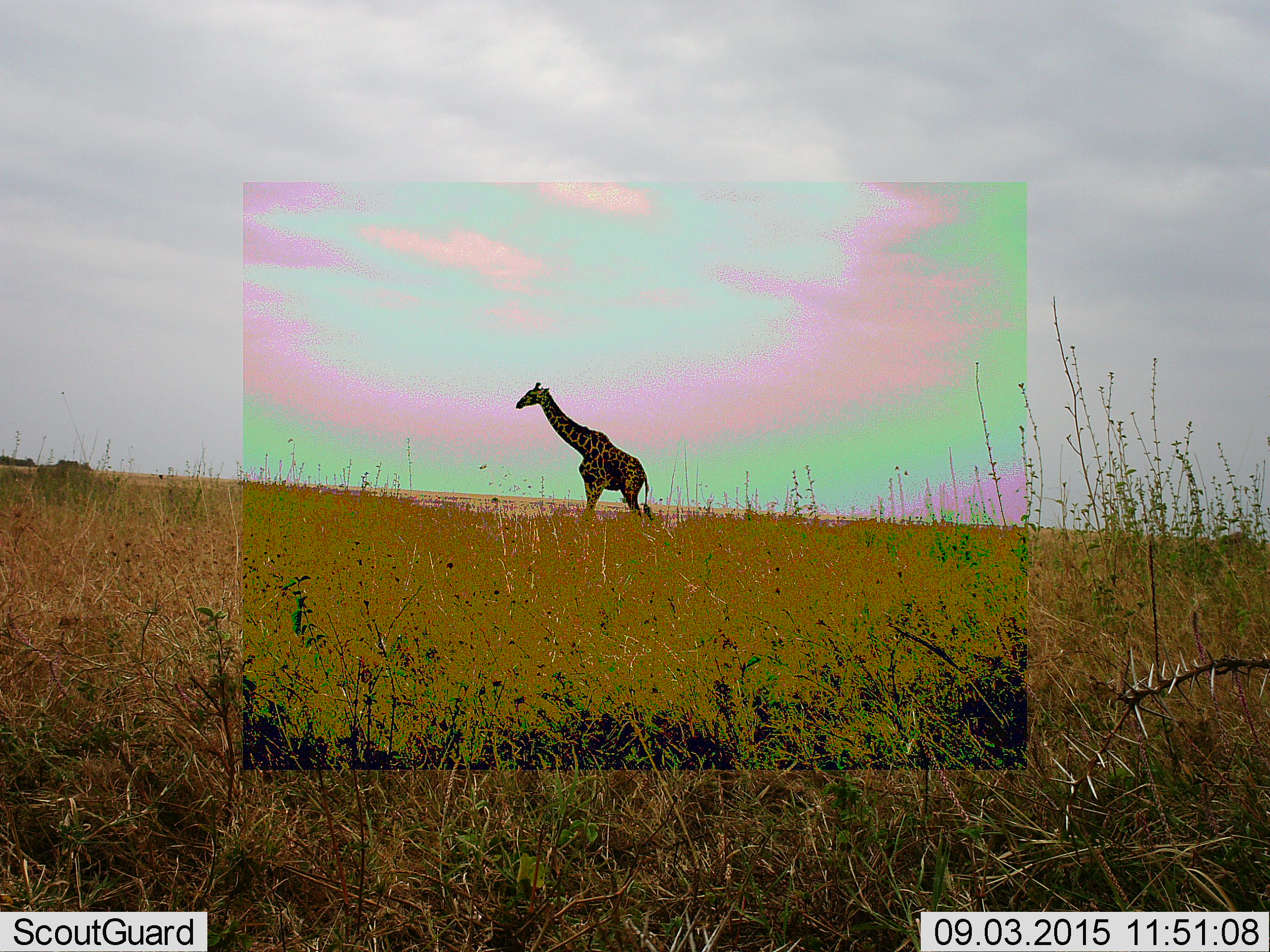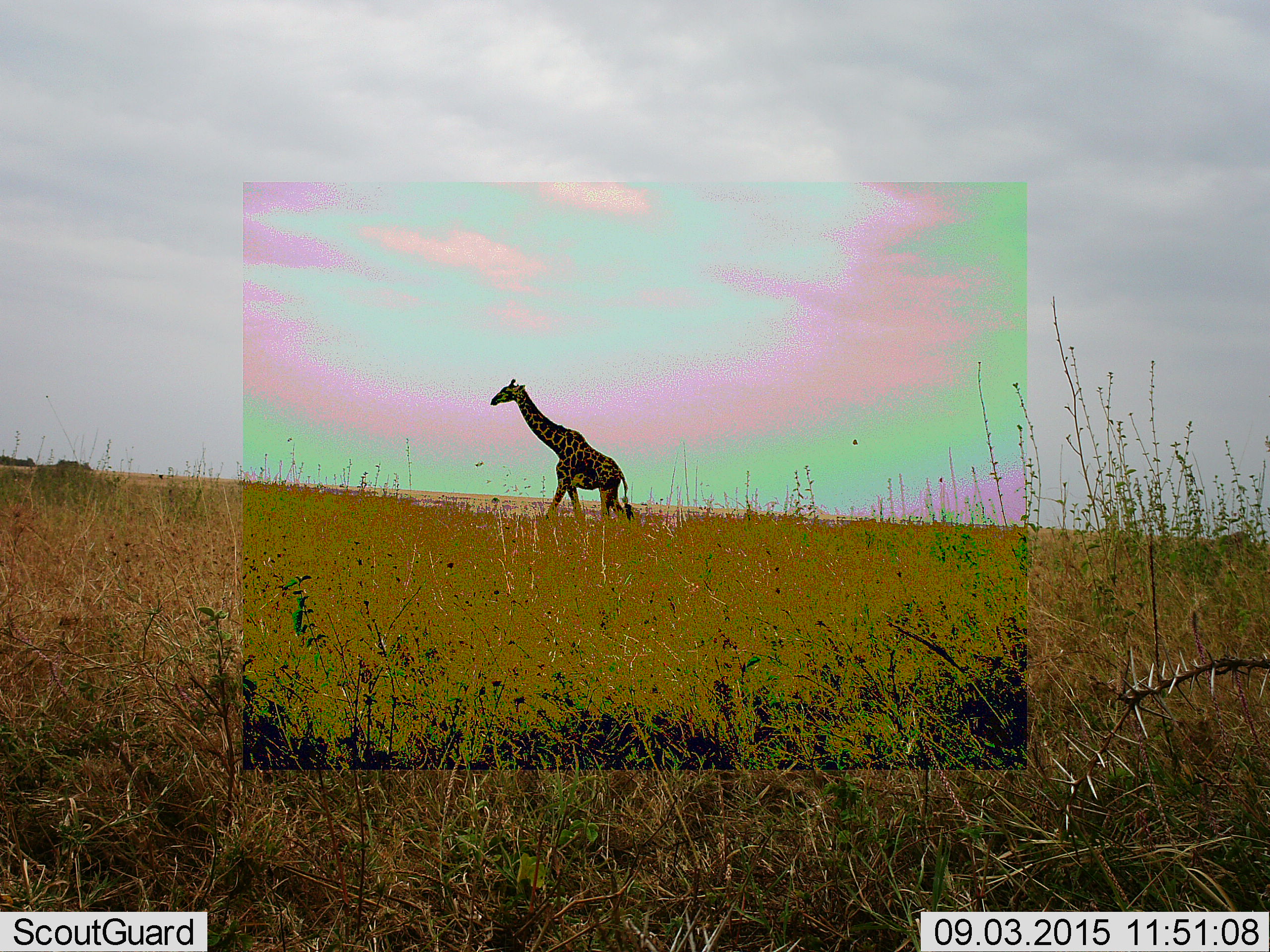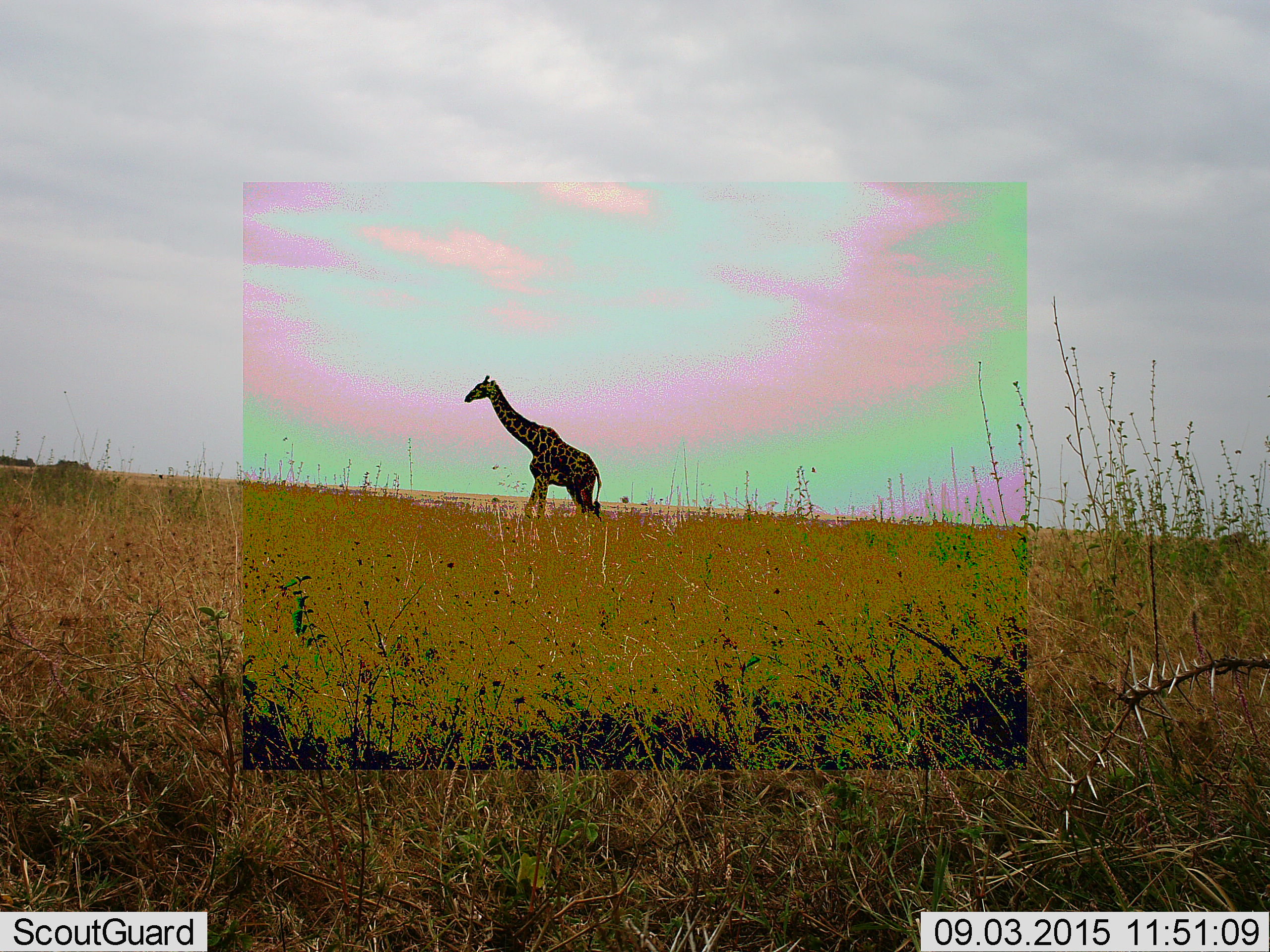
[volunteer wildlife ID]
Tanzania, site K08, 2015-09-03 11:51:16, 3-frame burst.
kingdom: Animalia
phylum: Chordata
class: Mammalia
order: Artiodactyla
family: Giraffidae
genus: Giraffa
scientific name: Giraffa camelopardalis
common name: giraffe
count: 1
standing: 11%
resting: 0%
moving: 89%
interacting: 0%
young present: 0%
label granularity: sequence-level